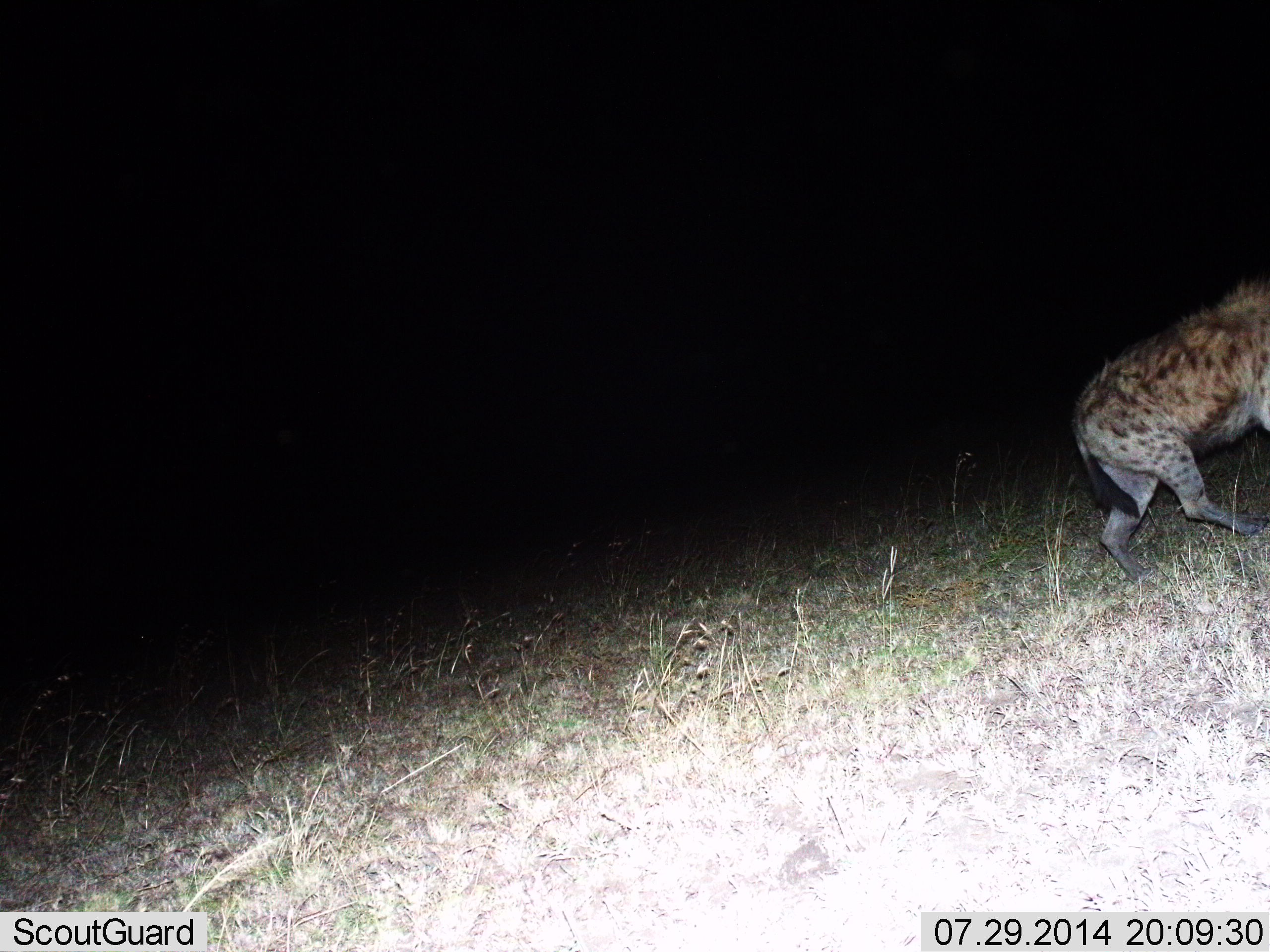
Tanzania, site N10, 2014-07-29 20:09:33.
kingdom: Animalia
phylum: Chordata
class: Mammalia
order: Carnivora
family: Hyaenidae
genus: Crocuta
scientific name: Crocuta crocuta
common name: spotted hyena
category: hyenaspotted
Hyenaspotted (spotted hyena) (Crocuta crocuta), count 1. Behavior (volunteer vote fractions): standing 0%, resting 0%, moving 100%, interacting 0%. Young present (vote fraction): 0%. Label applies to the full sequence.